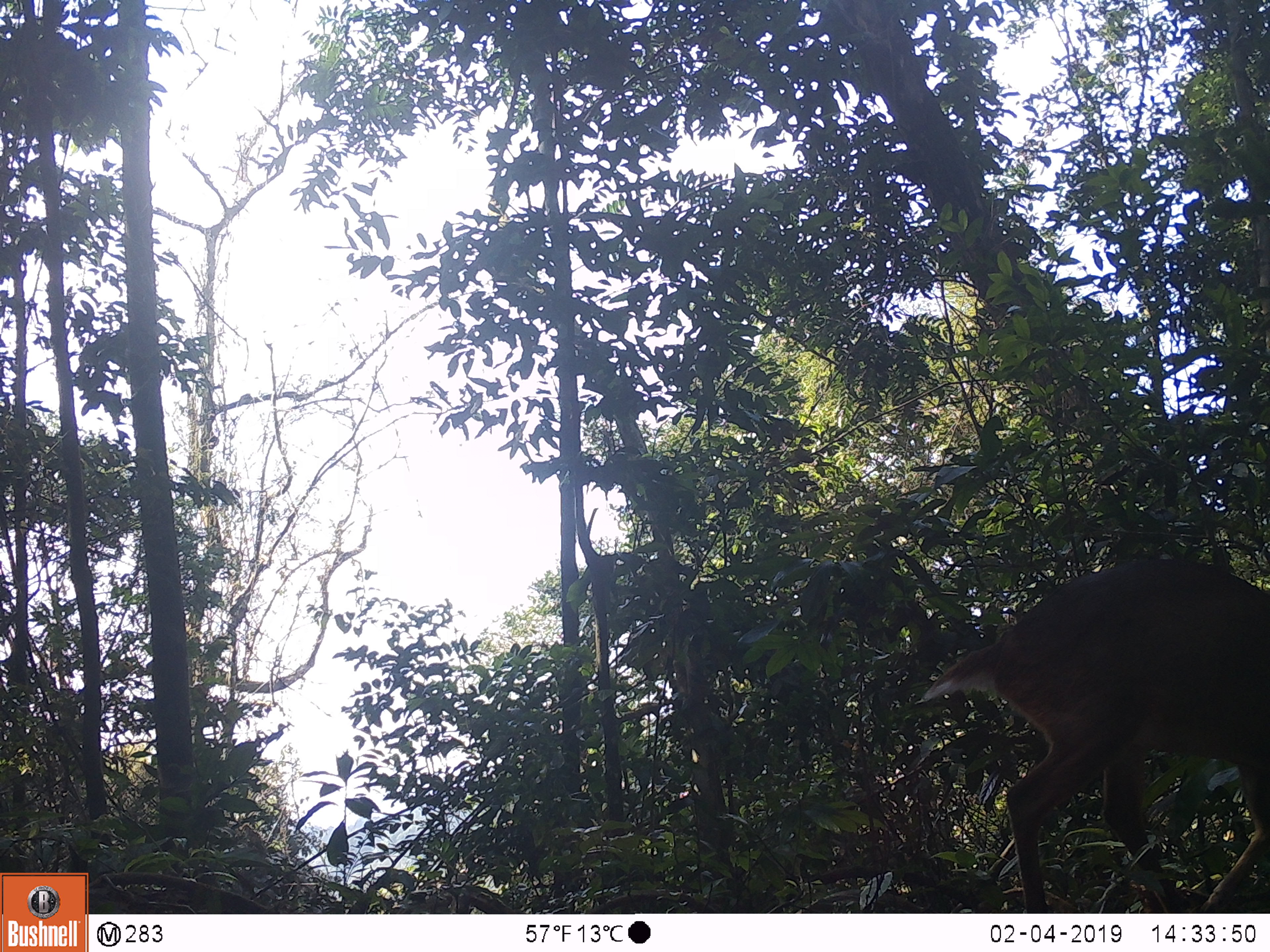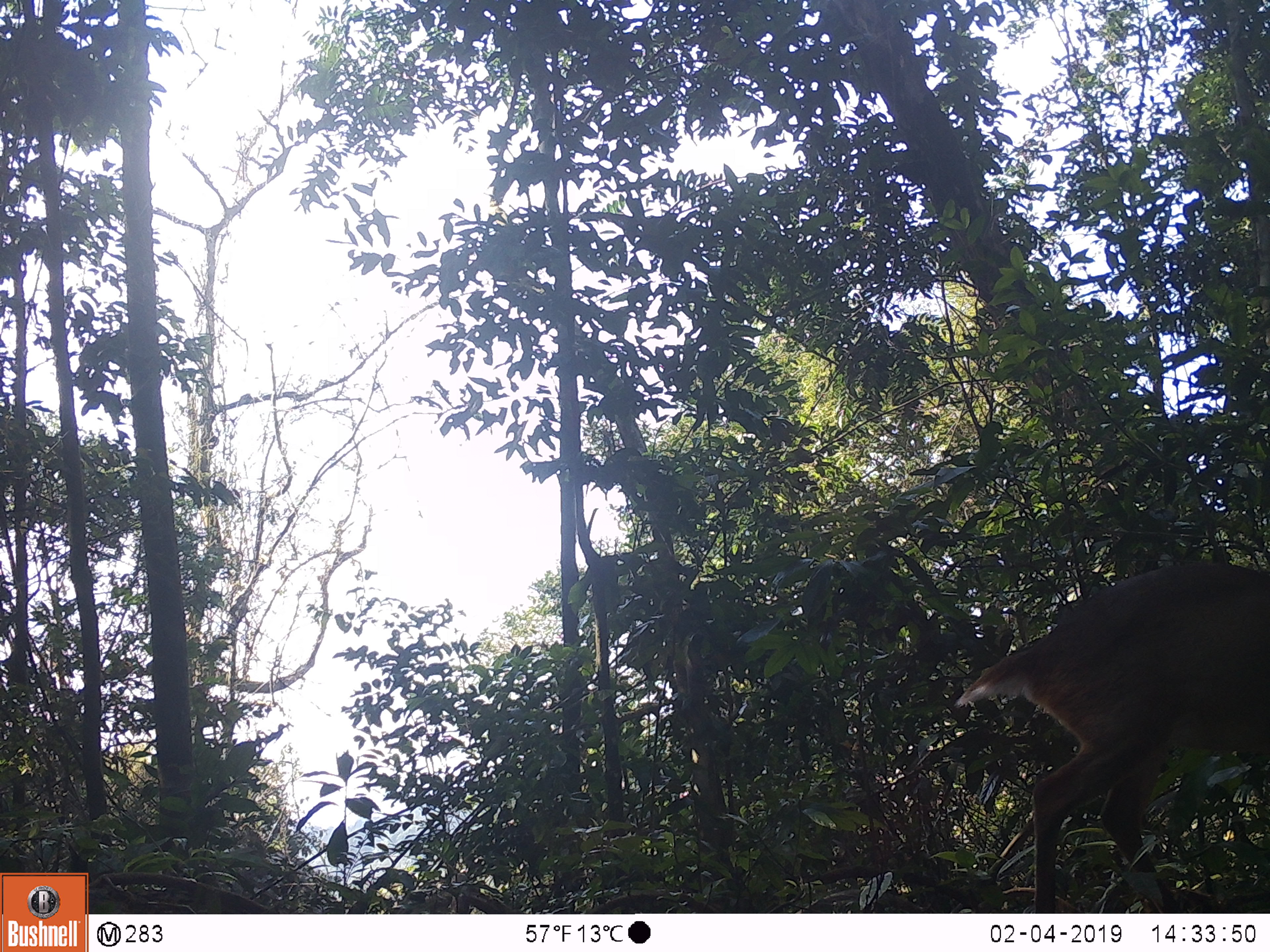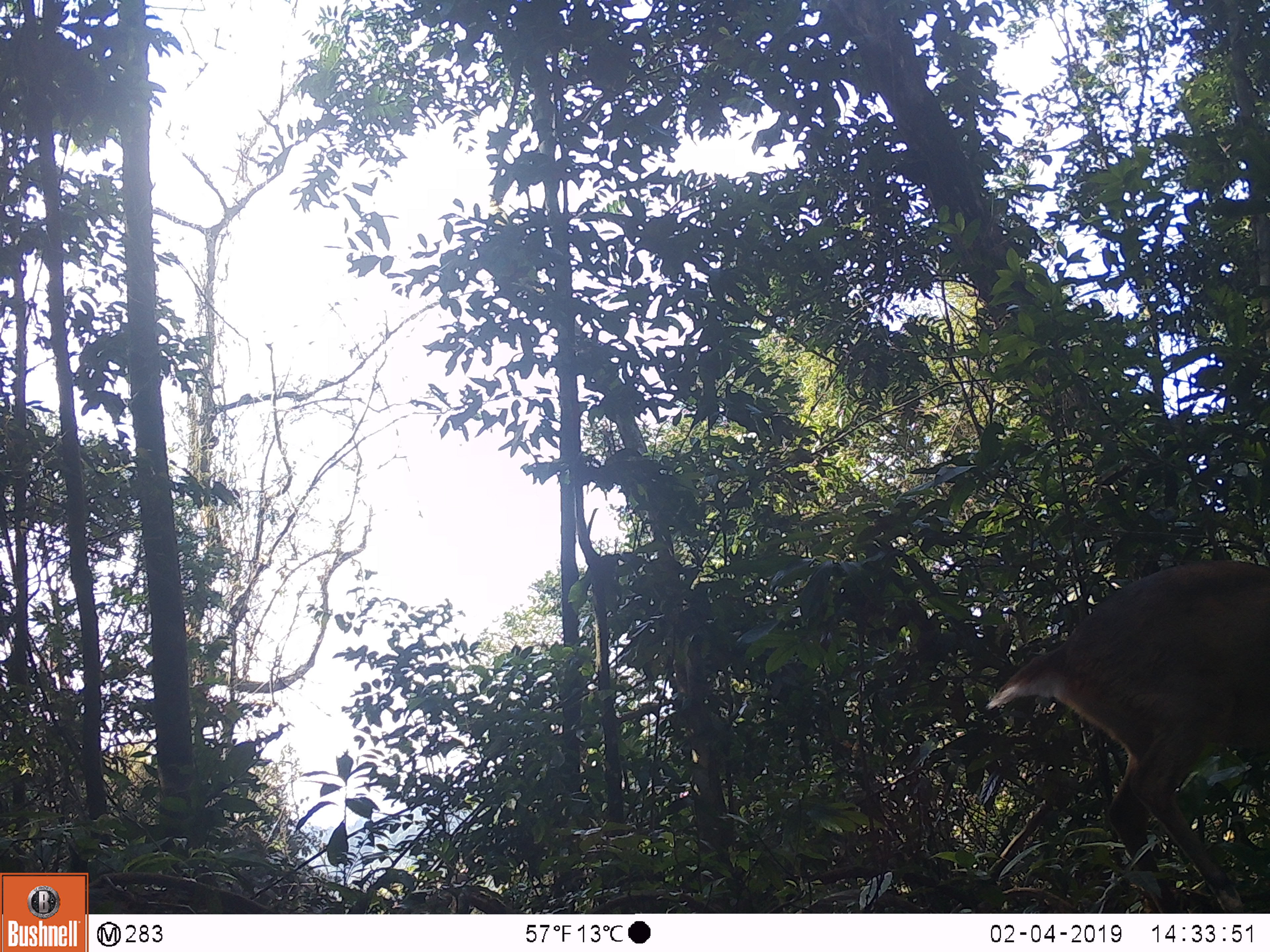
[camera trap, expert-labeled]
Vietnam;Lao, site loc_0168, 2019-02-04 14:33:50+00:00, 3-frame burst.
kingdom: Animalia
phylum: Chordata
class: Mammalia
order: Artiodactyla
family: Cervidae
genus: Muntiacus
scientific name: Muntiacus vuquangensis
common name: large-antlered muntjac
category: large antlered muntjac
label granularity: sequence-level